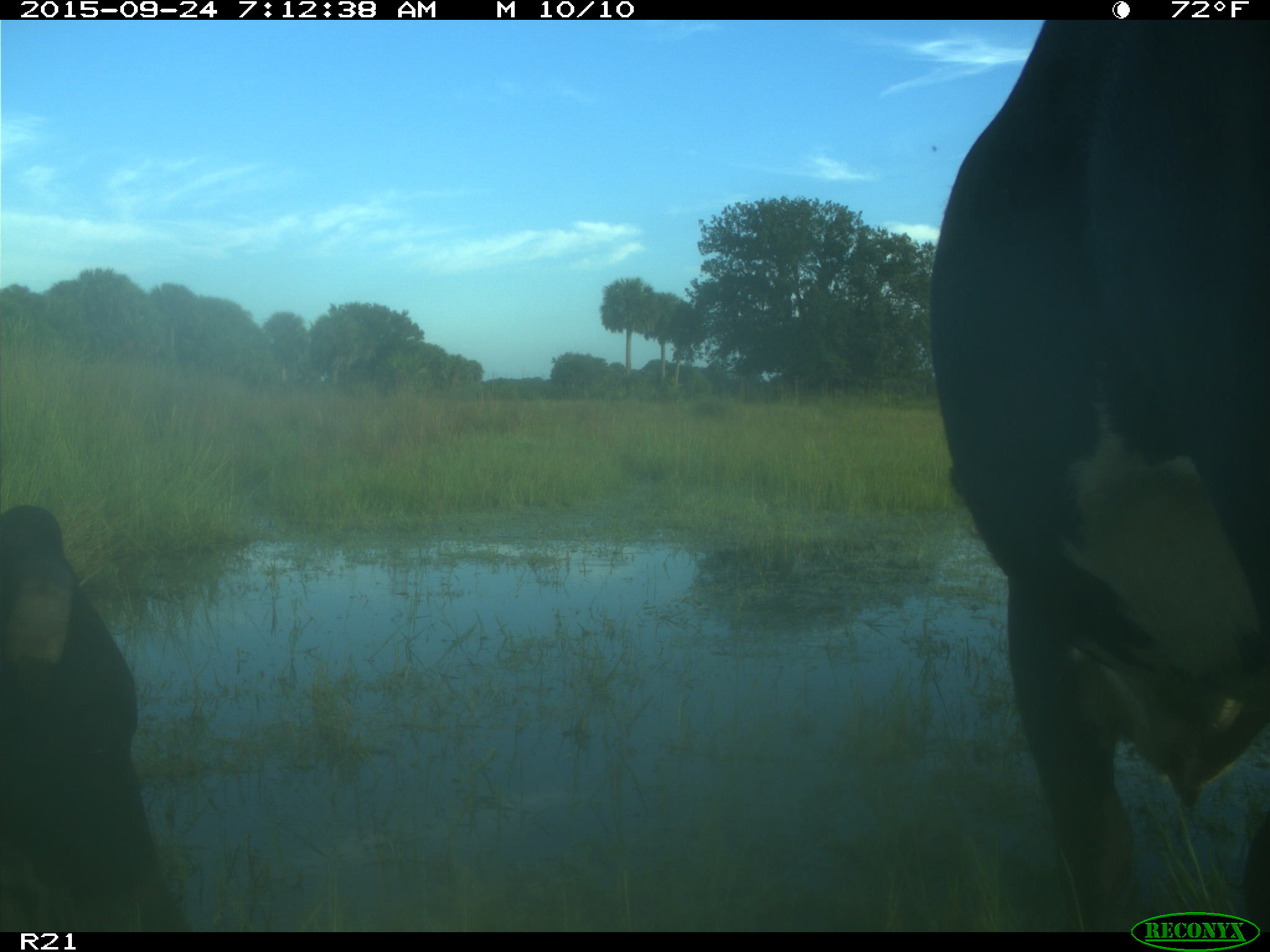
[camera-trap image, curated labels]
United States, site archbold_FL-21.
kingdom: Animalia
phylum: Chordata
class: Mammalia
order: Artiodactyla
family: Bovidae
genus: Bos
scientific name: Bos taurus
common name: domestic cow